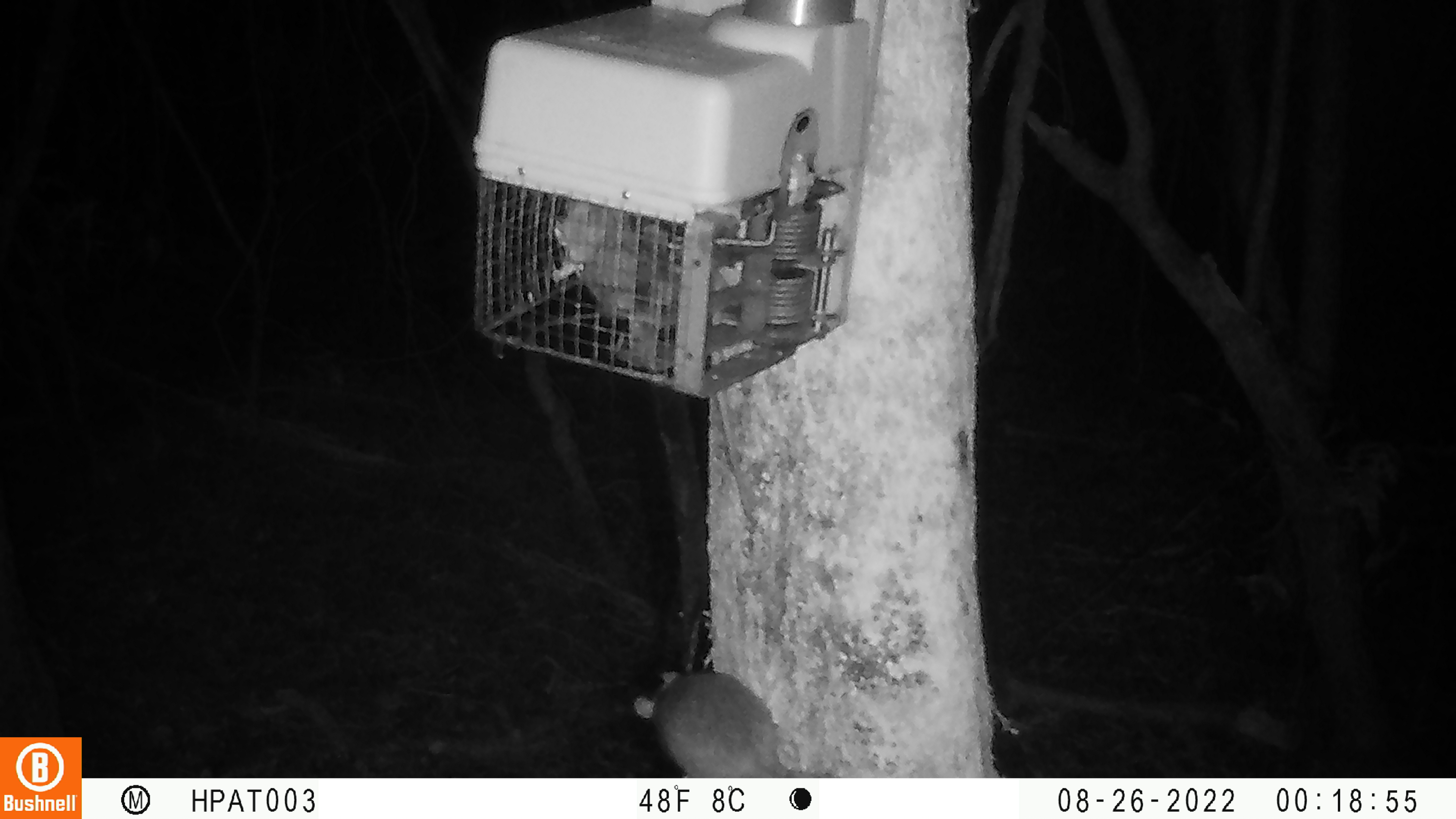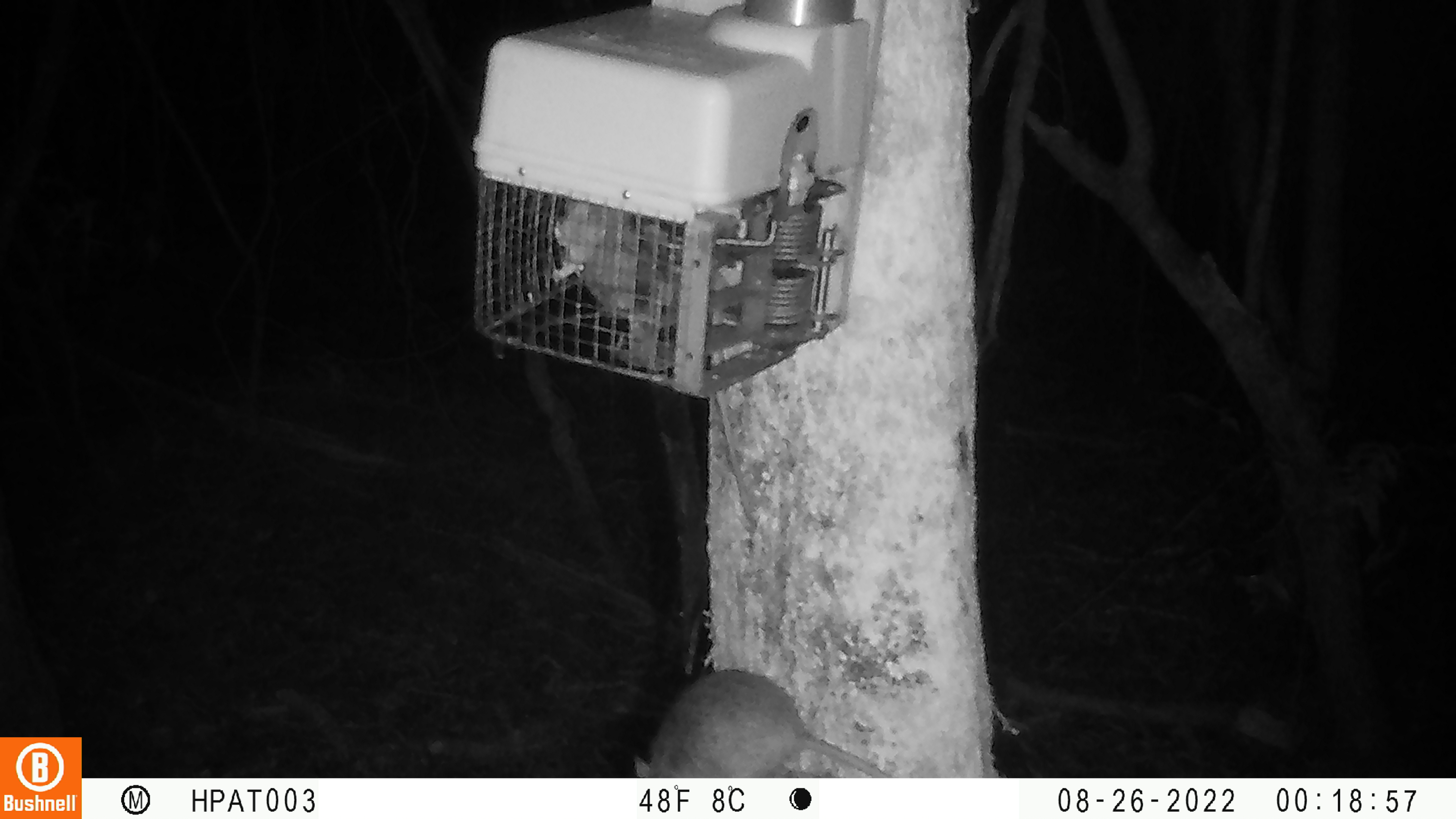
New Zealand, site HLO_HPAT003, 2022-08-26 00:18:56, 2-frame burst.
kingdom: Animalia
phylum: Chordata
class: Mammalia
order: Rodentia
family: Muridae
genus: Rattus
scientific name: Rattus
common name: rat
Rat (Rattus).